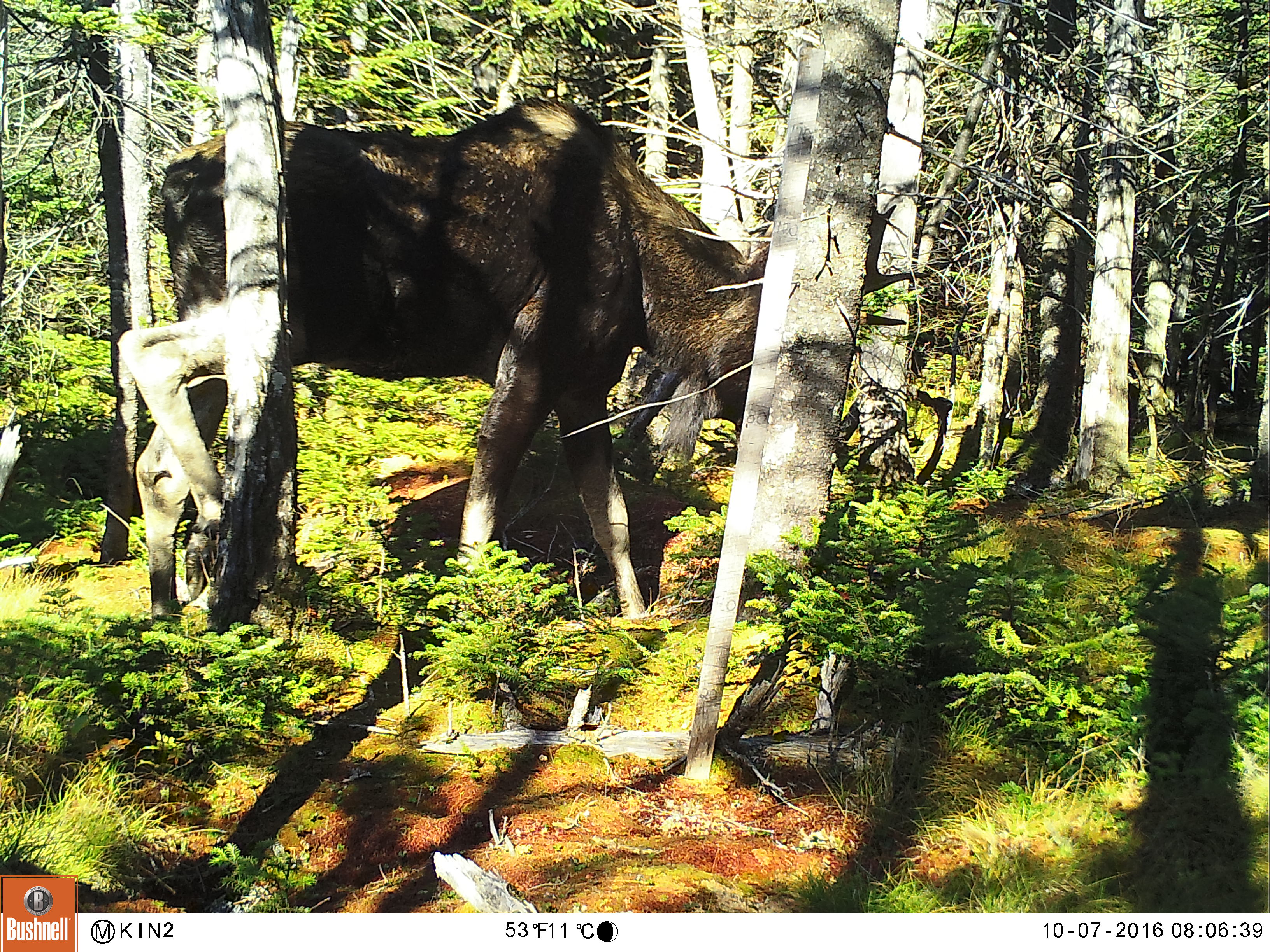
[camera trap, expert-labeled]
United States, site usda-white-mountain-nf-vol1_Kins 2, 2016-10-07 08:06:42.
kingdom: Animalia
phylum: Chordata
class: Mammalia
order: Artiodactyla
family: Cervidae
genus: Alces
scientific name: Alces alces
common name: moose